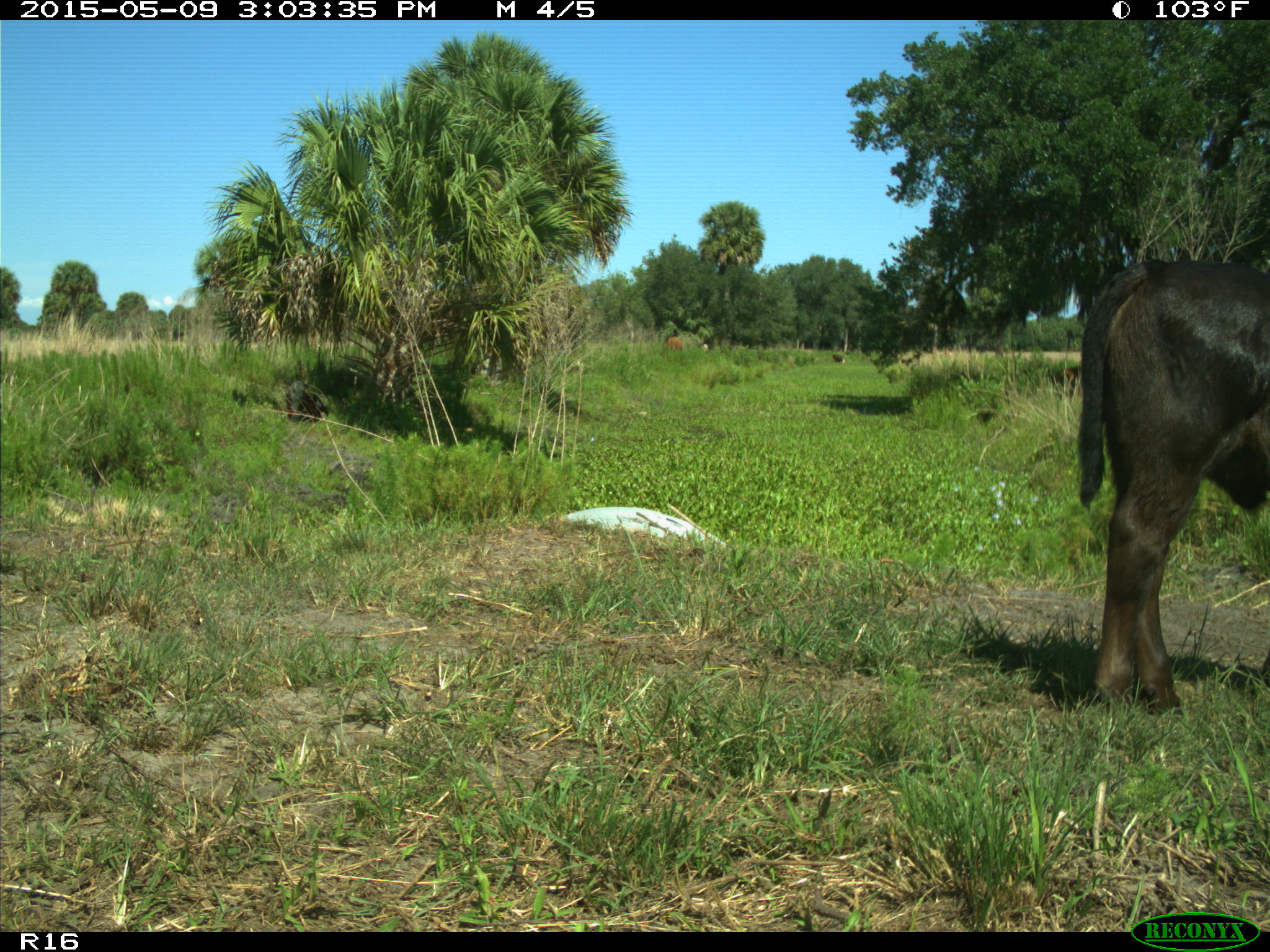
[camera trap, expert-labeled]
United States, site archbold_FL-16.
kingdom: Animalia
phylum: Chordata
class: Mammalia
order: Artiodactyla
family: Bovidae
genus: Bos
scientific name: Bos taurus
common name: domestic cow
Bos taurus (domestic cow).